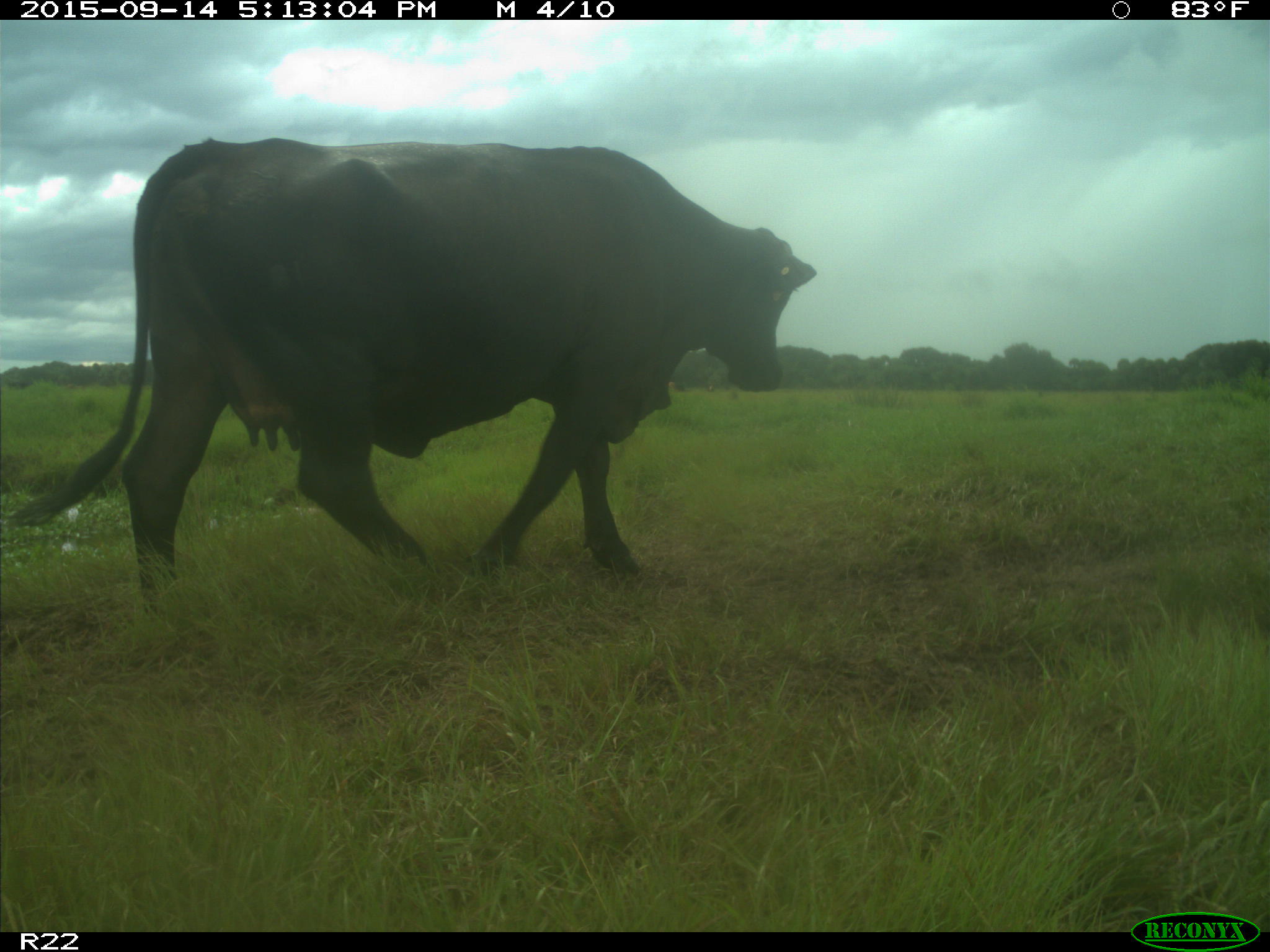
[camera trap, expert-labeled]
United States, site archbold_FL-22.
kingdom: Animalia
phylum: Chordata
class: Mammalia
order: Artiodactyla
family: Bovidae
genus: Bos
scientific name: Bos taurus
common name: domestic cow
Bos taurus (domestic cow).